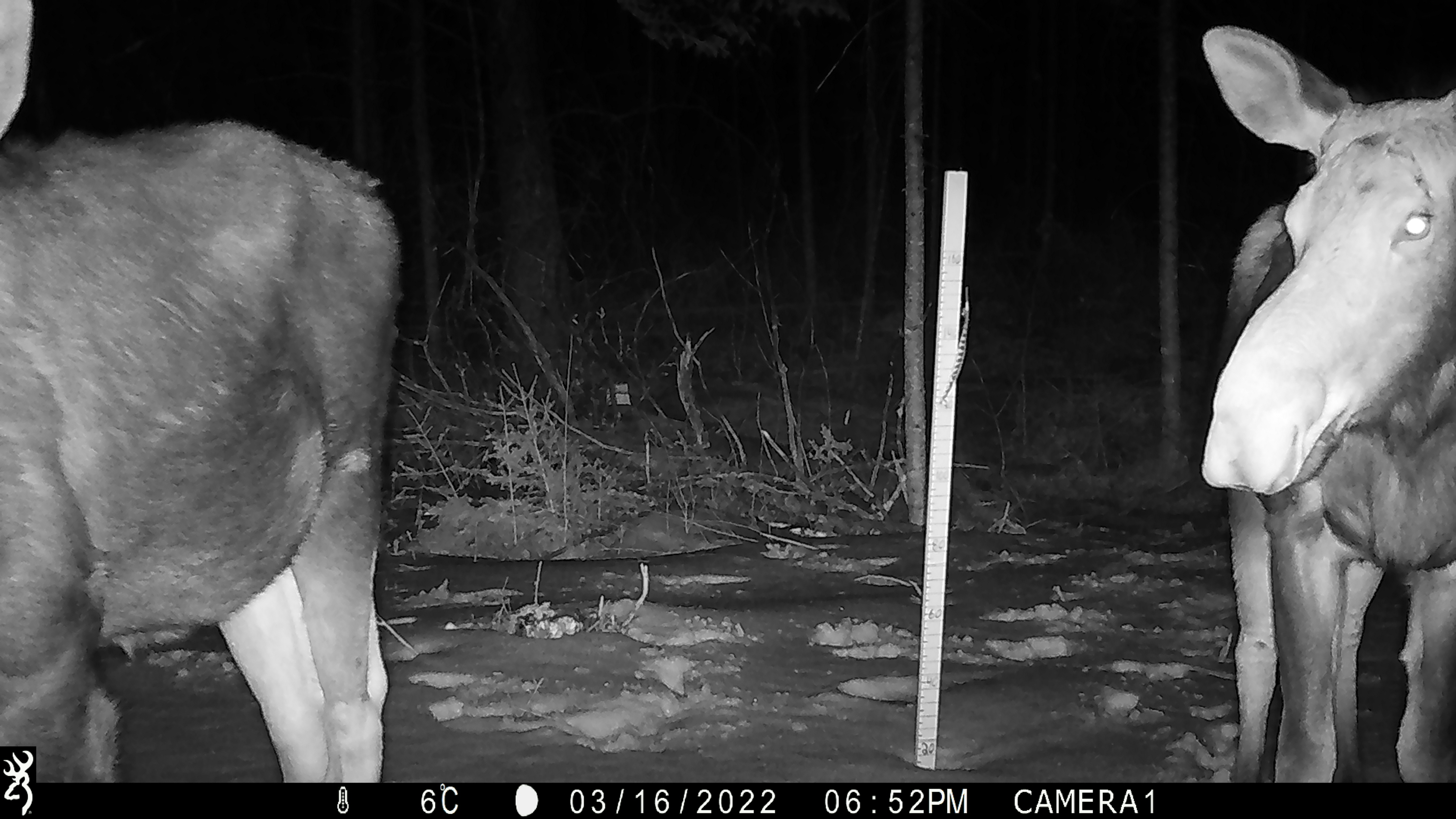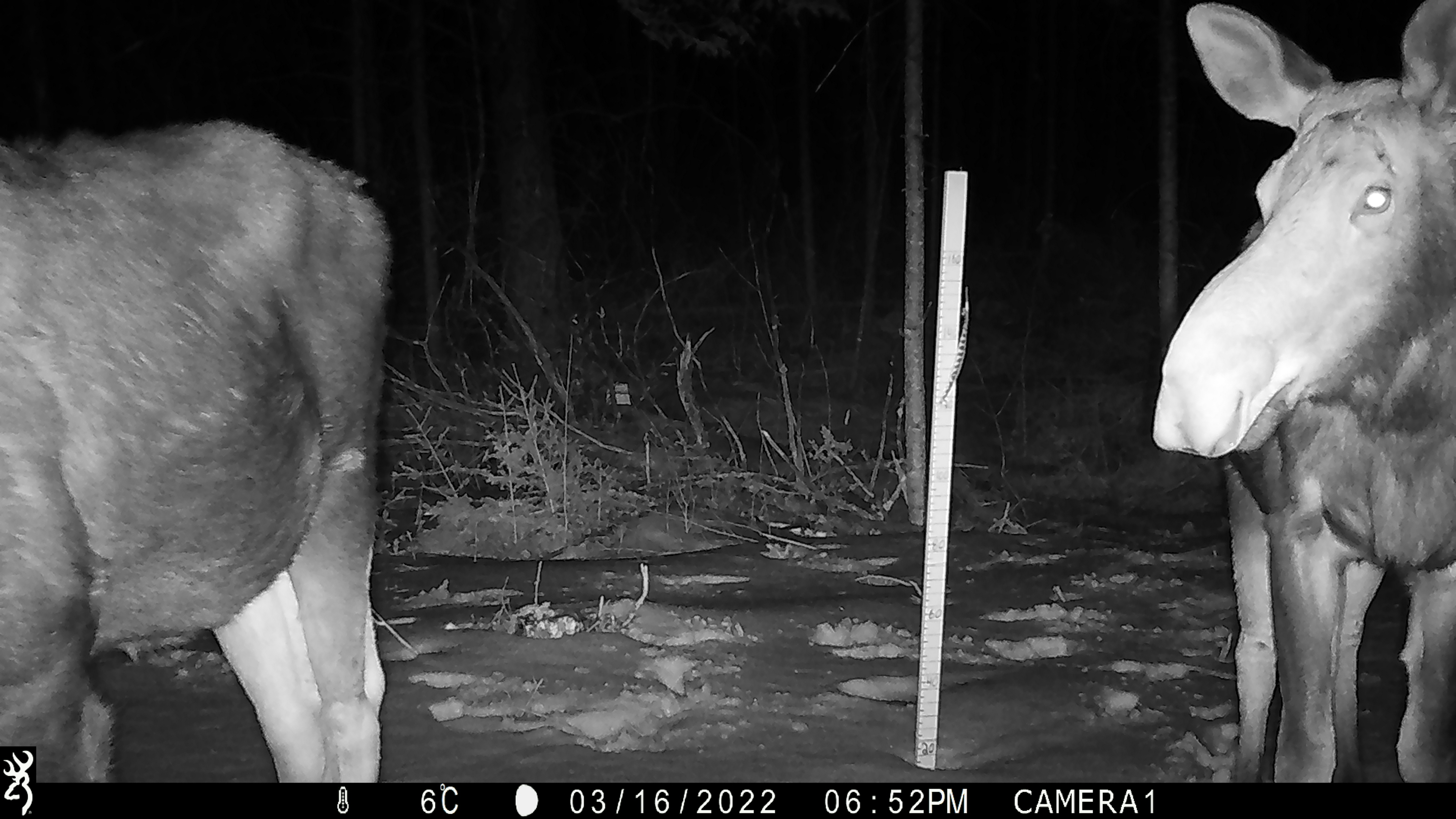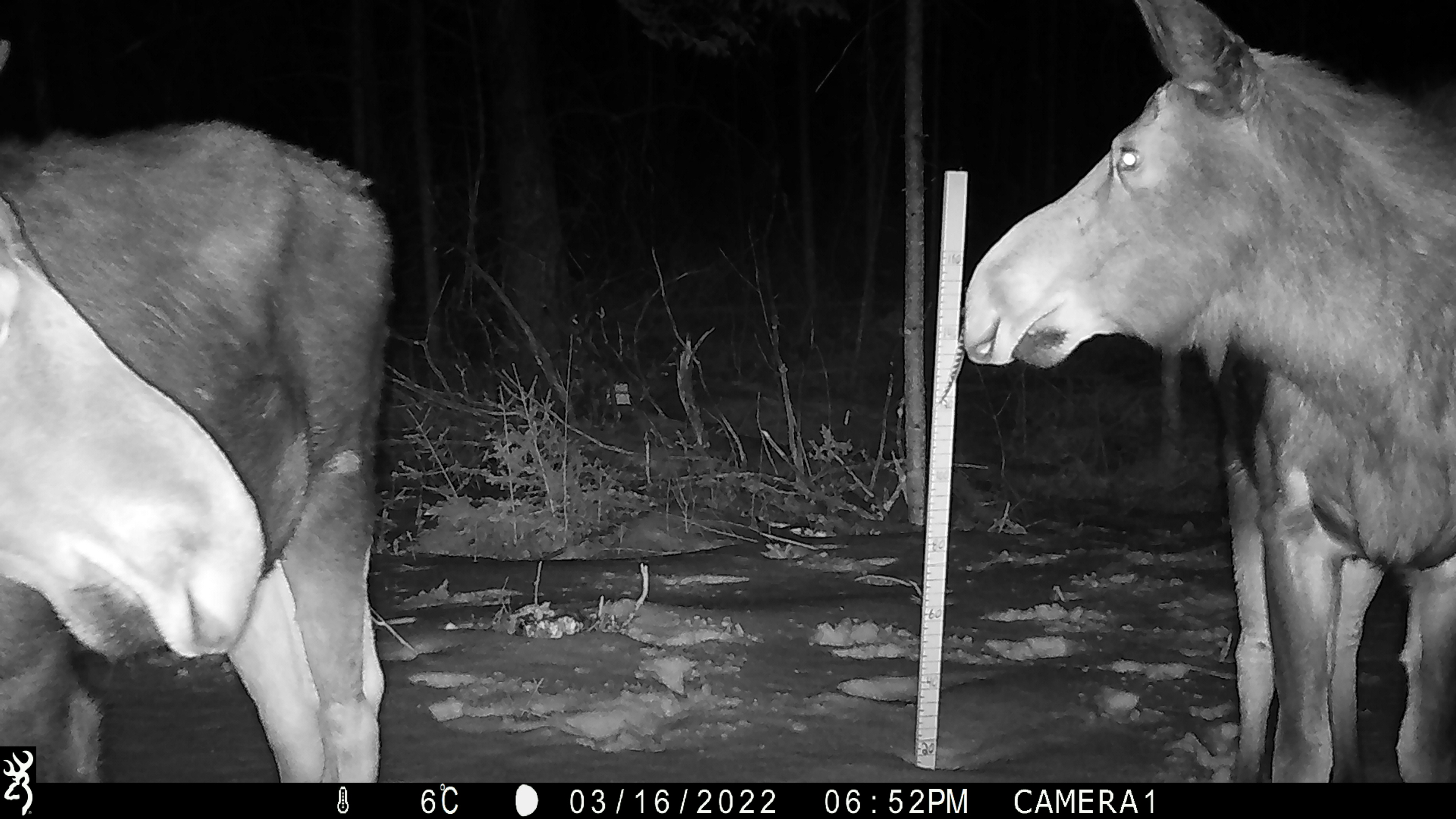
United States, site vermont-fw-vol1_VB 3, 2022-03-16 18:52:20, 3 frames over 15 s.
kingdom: Animalia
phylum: Chordata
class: Mammalia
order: Artiodactyla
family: Cervidae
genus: Alces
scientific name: Alces alces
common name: moose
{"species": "moose (Alces alces)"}